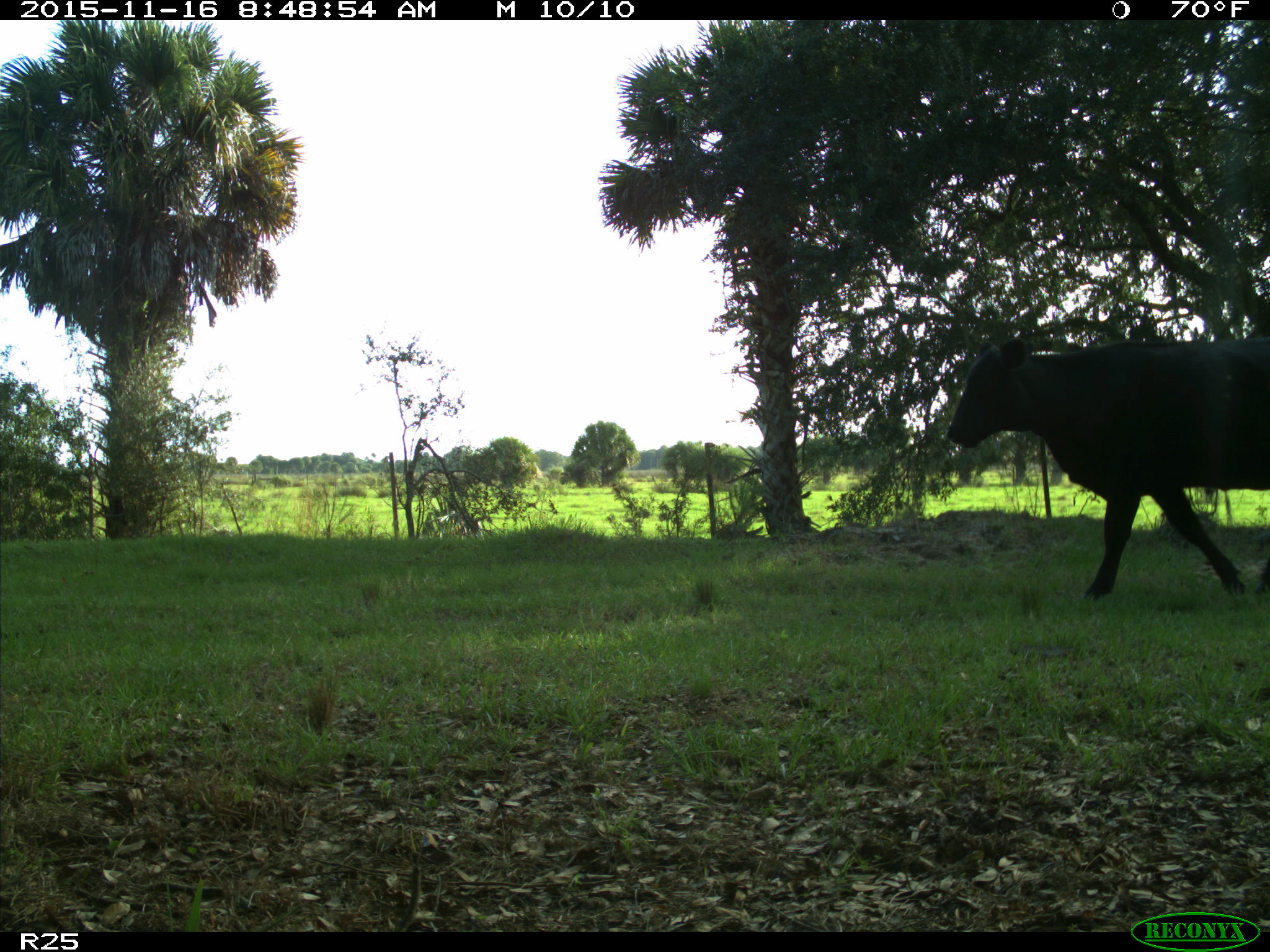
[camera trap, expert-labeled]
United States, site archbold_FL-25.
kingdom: Animalia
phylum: Chordata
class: Mammalia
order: Artiodactyla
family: Bovidae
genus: Bos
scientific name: Bos taurus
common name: domestic cow